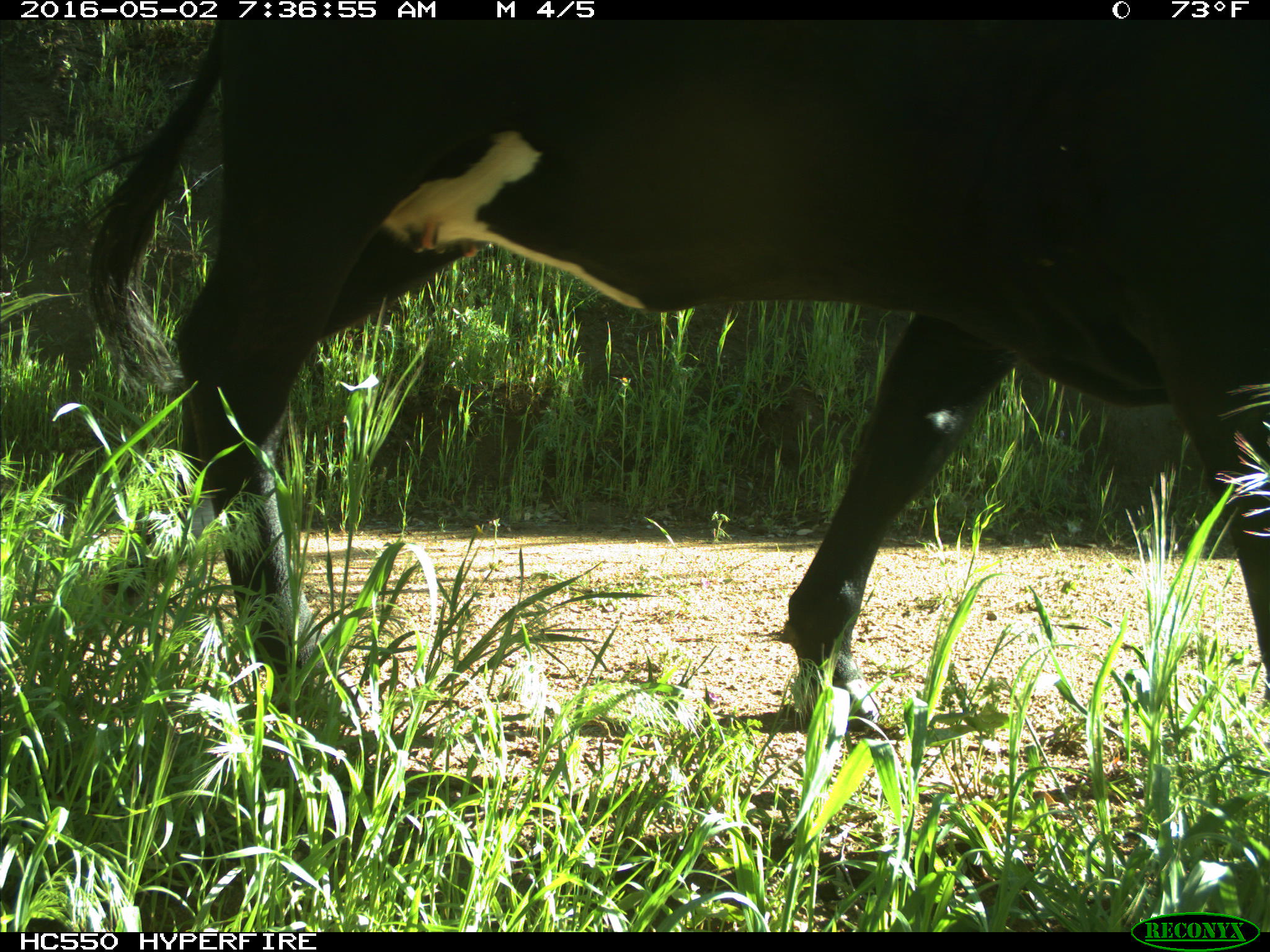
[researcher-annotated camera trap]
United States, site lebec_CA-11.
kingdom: Animalia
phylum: Chordata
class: Mammalia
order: Artiodactyla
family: Bovidae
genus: Bos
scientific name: Bos taurus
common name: domestic cow